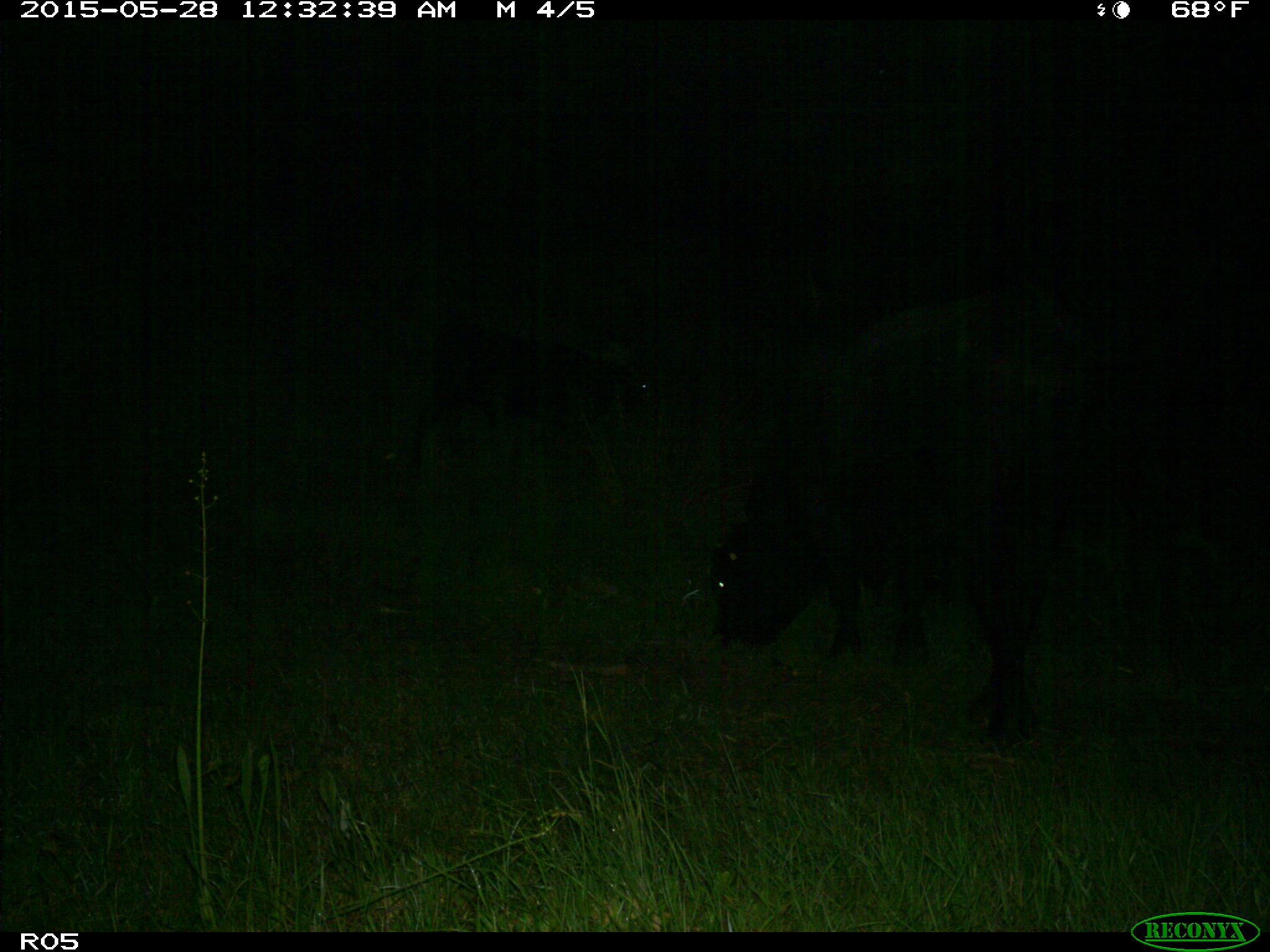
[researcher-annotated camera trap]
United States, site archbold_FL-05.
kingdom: Animalia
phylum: Chordata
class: Mammalia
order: Artiodactyla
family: Bovidae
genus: Bos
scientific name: Bos taurus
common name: domestic cow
Bos taurus (domestic cow).